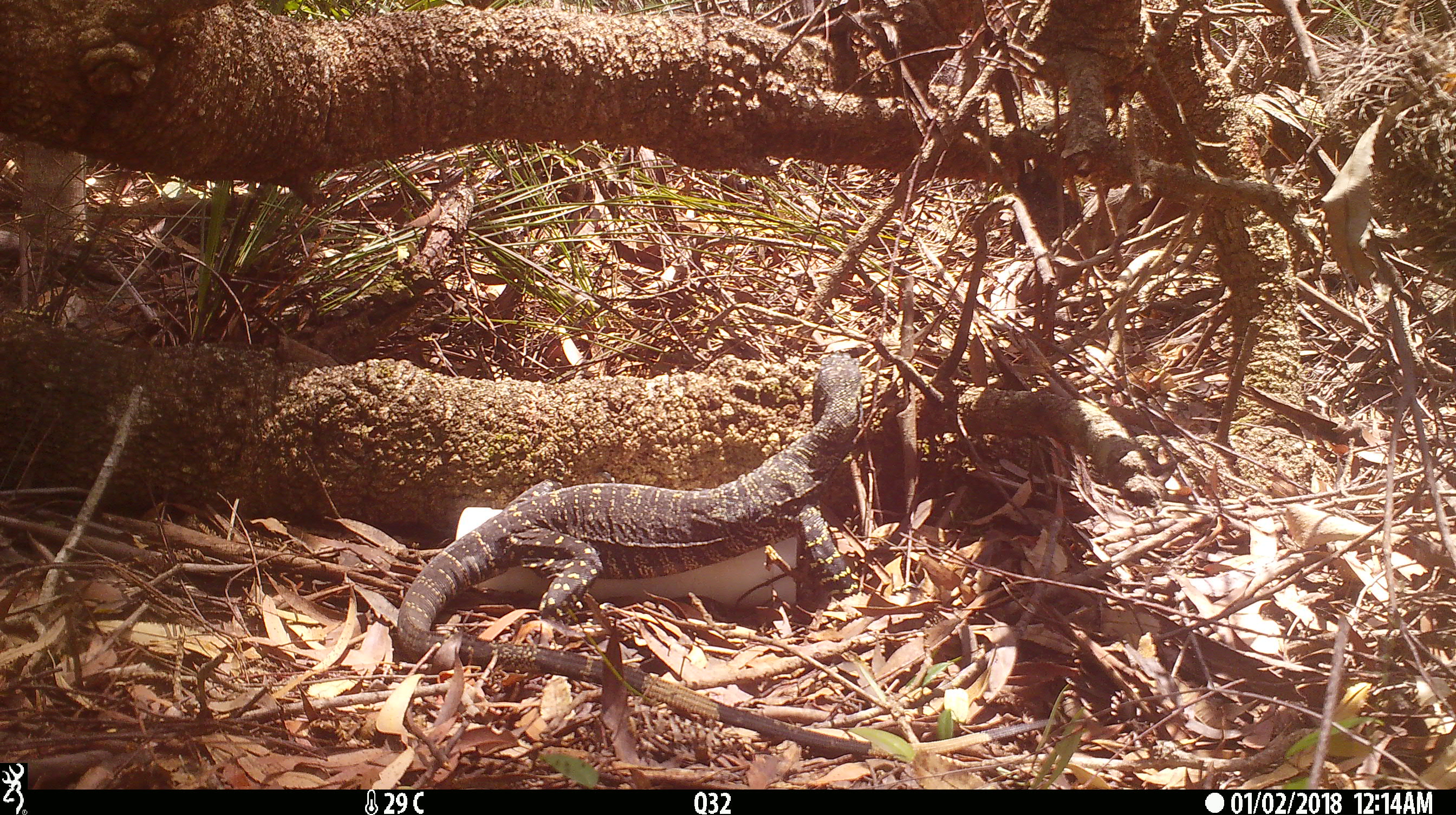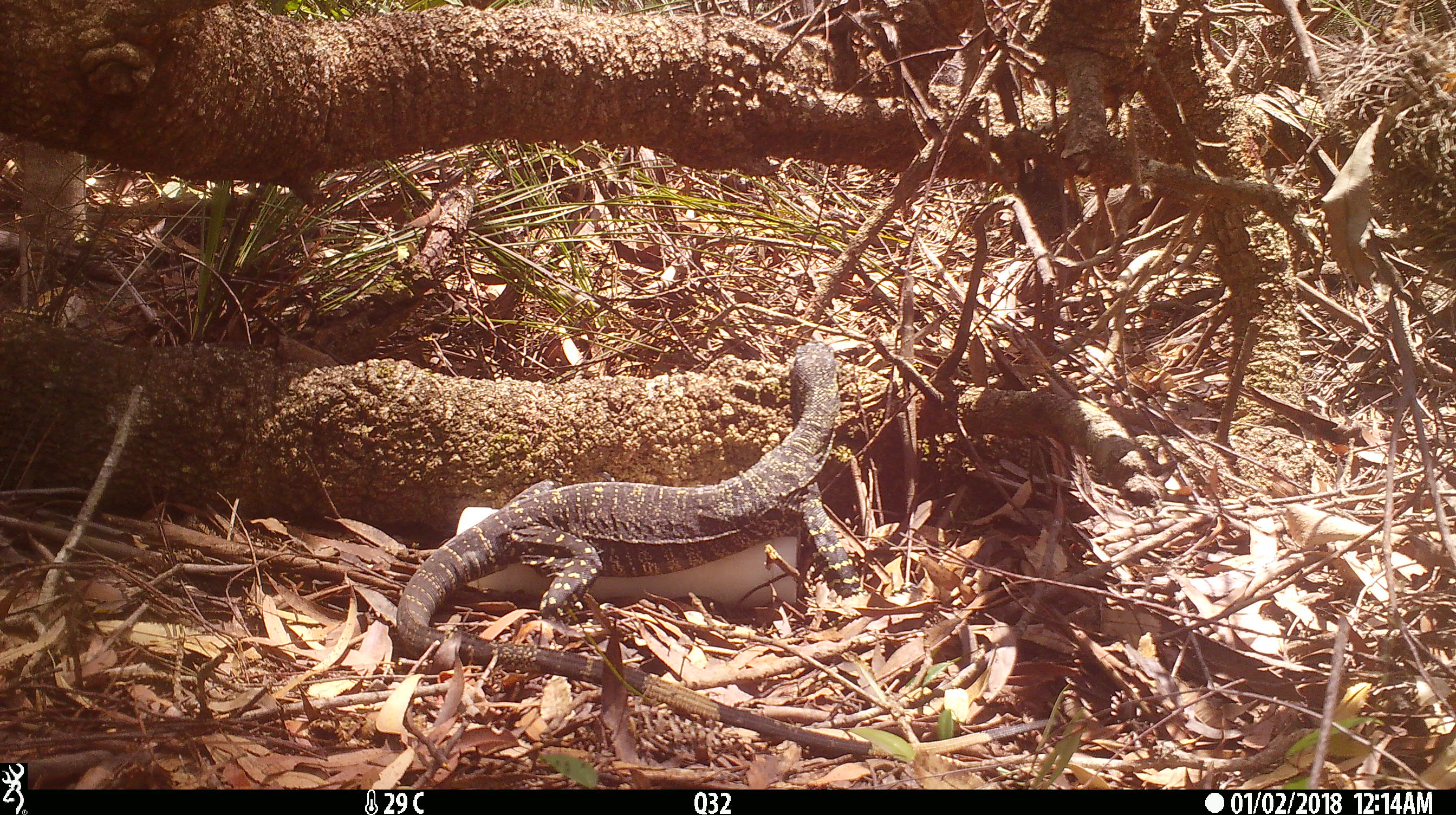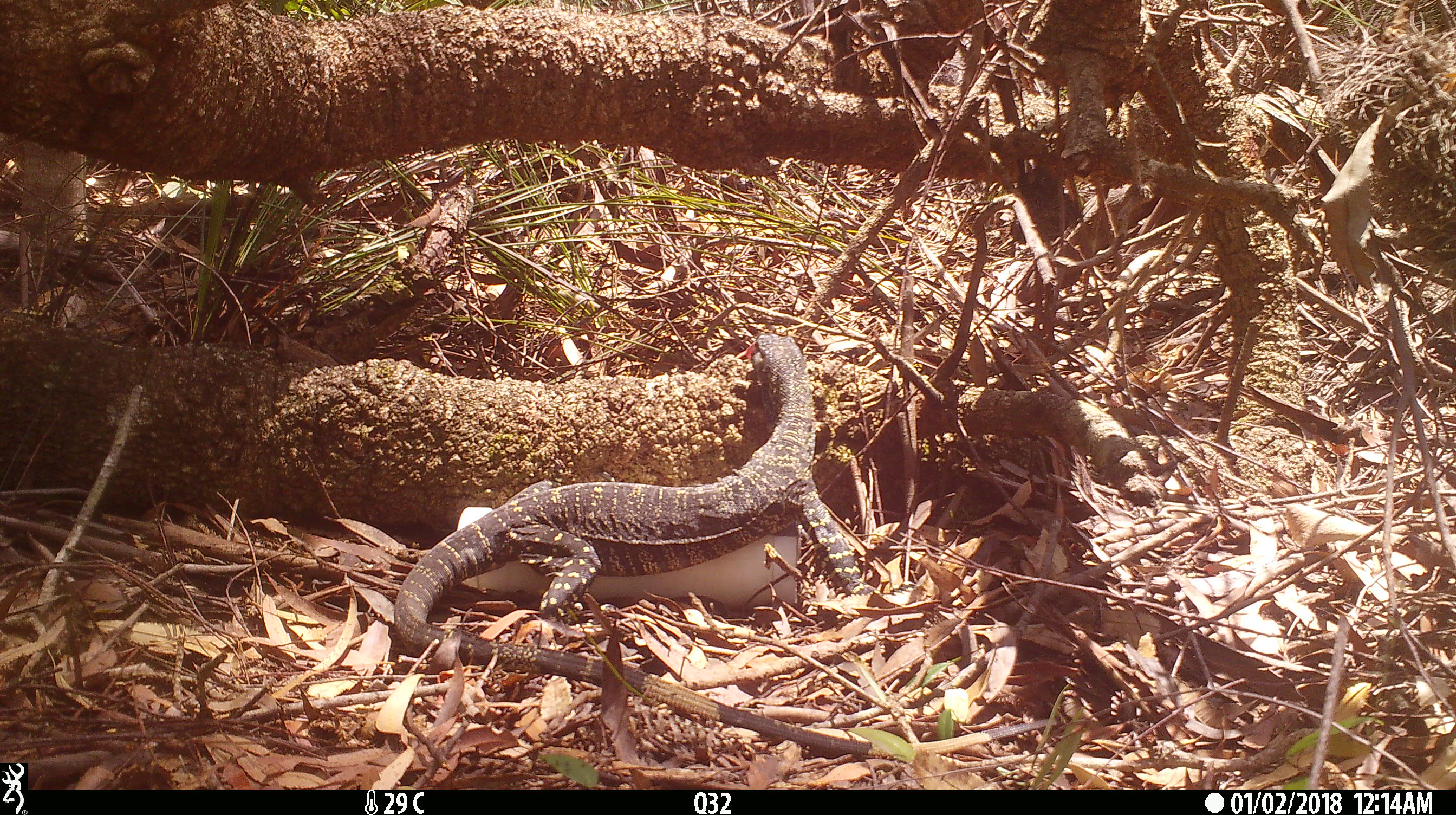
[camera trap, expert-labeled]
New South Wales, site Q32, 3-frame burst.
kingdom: Animalia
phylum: Chordata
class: Reptilia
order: Squamata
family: Varanidae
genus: Varanus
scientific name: Varanus varius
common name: lace monitor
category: goanna